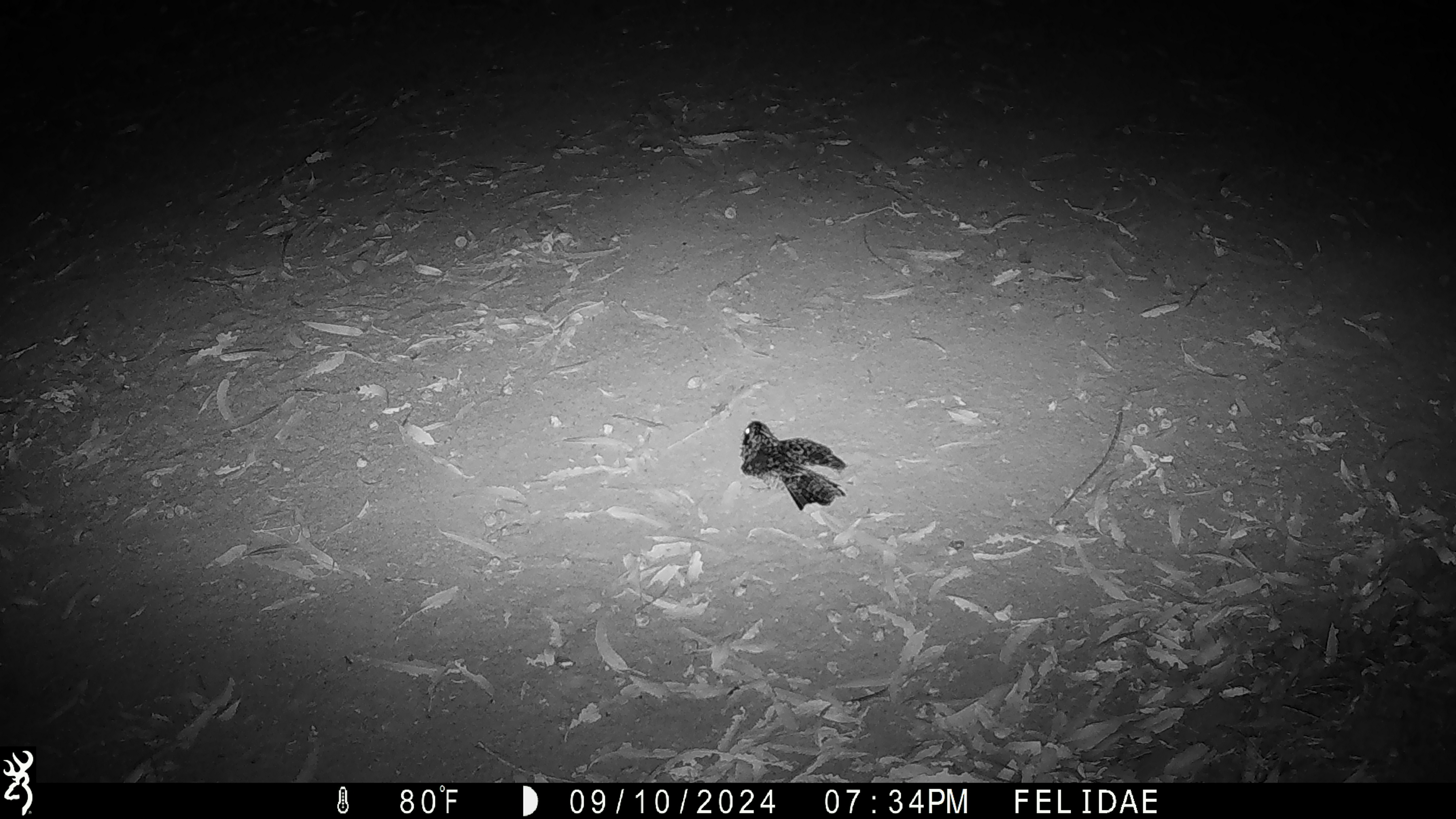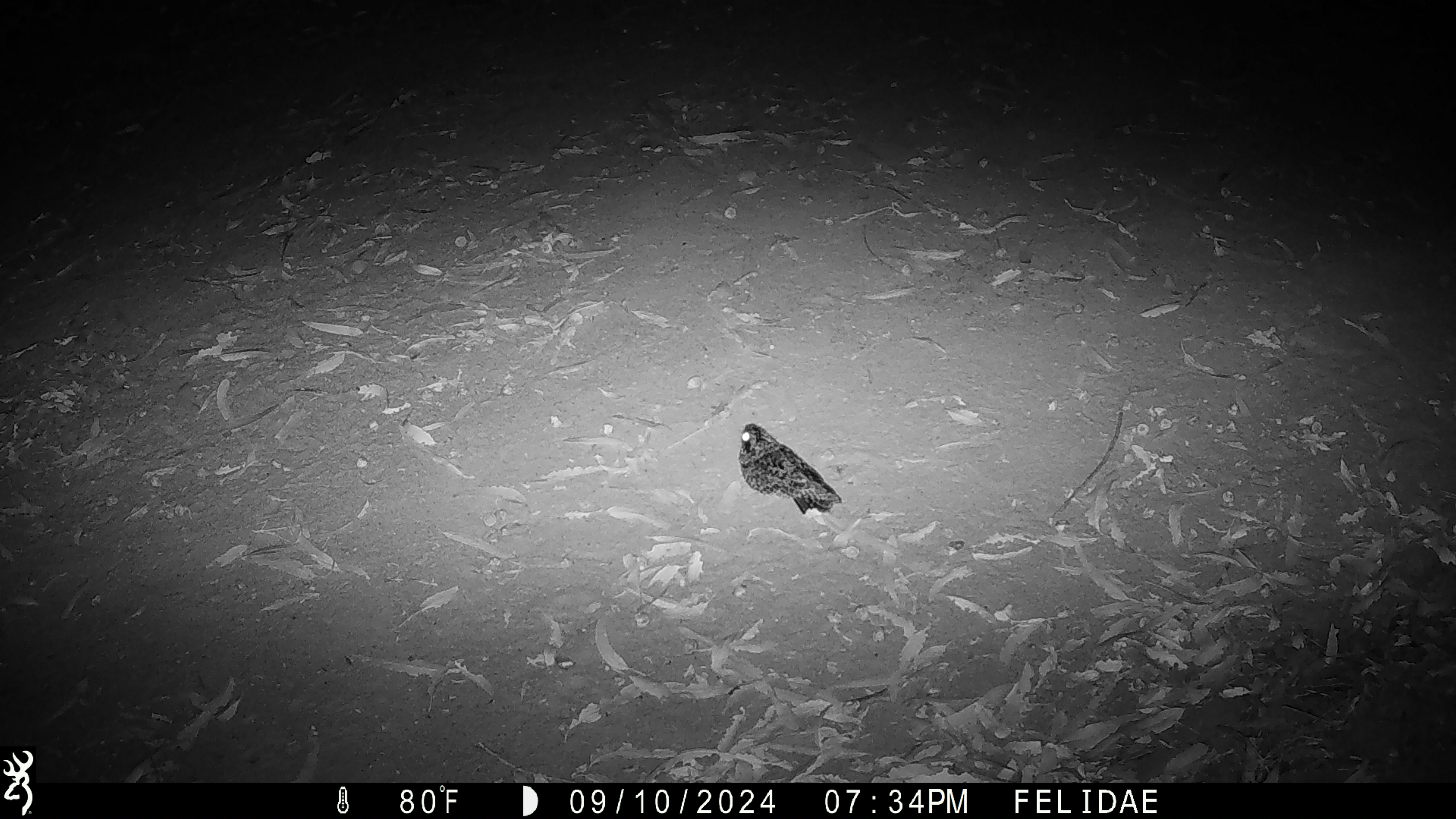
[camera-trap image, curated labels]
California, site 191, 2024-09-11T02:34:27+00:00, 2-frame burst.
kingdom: Animalia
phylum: Chordata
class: Aves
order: Strigiformes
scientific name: Strigiformes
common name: owl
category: unknown owl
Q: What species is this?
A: Unknown owl (owl) (Strigiformes).